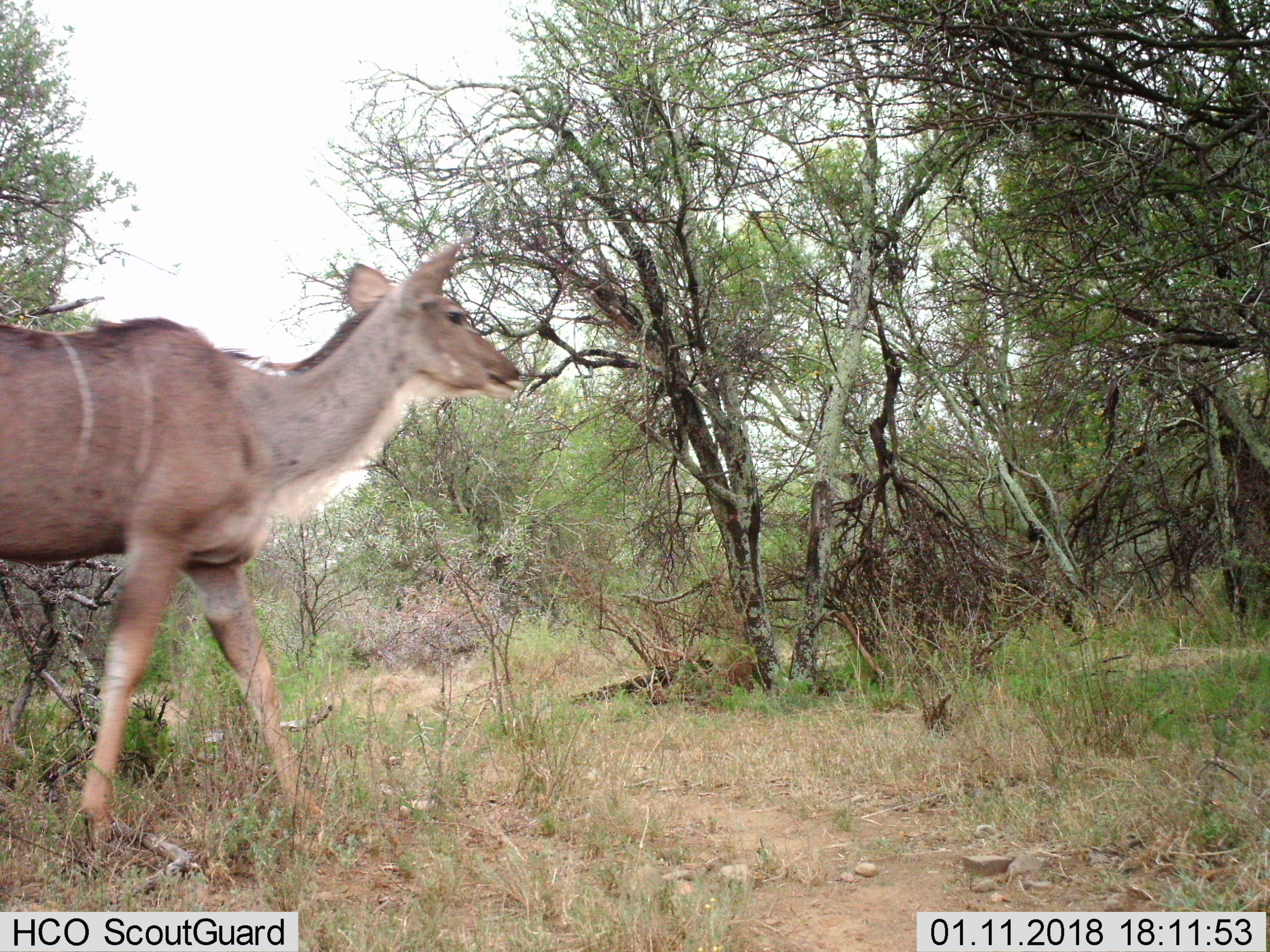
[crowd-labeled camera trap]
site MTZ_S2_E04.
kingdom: Animalia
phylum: Chordata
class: Mammalia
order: Artiodactyla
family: Bovidae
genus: Tragelaphus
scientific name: Tragelaphus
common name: kudu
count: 1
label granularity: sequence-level